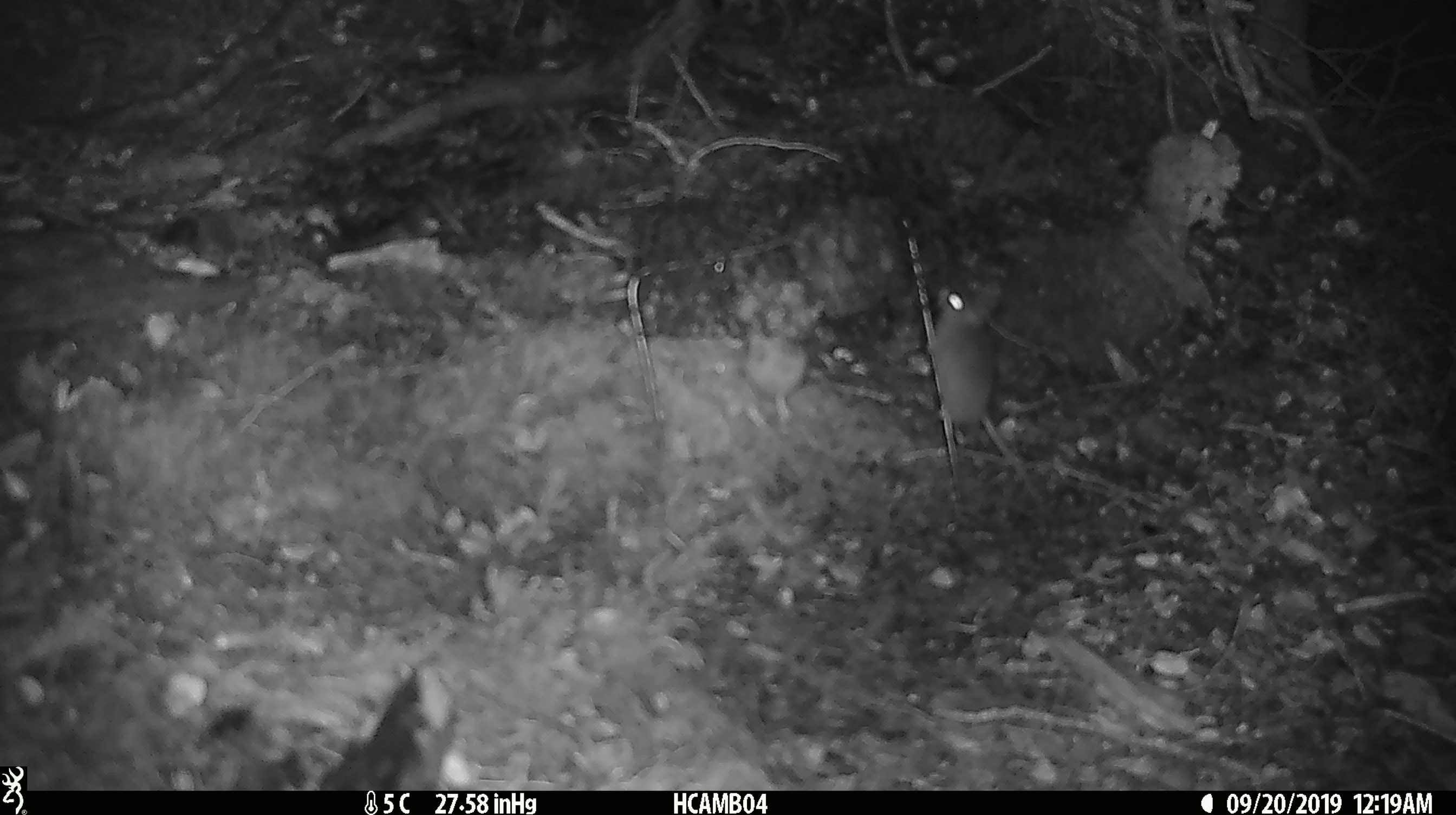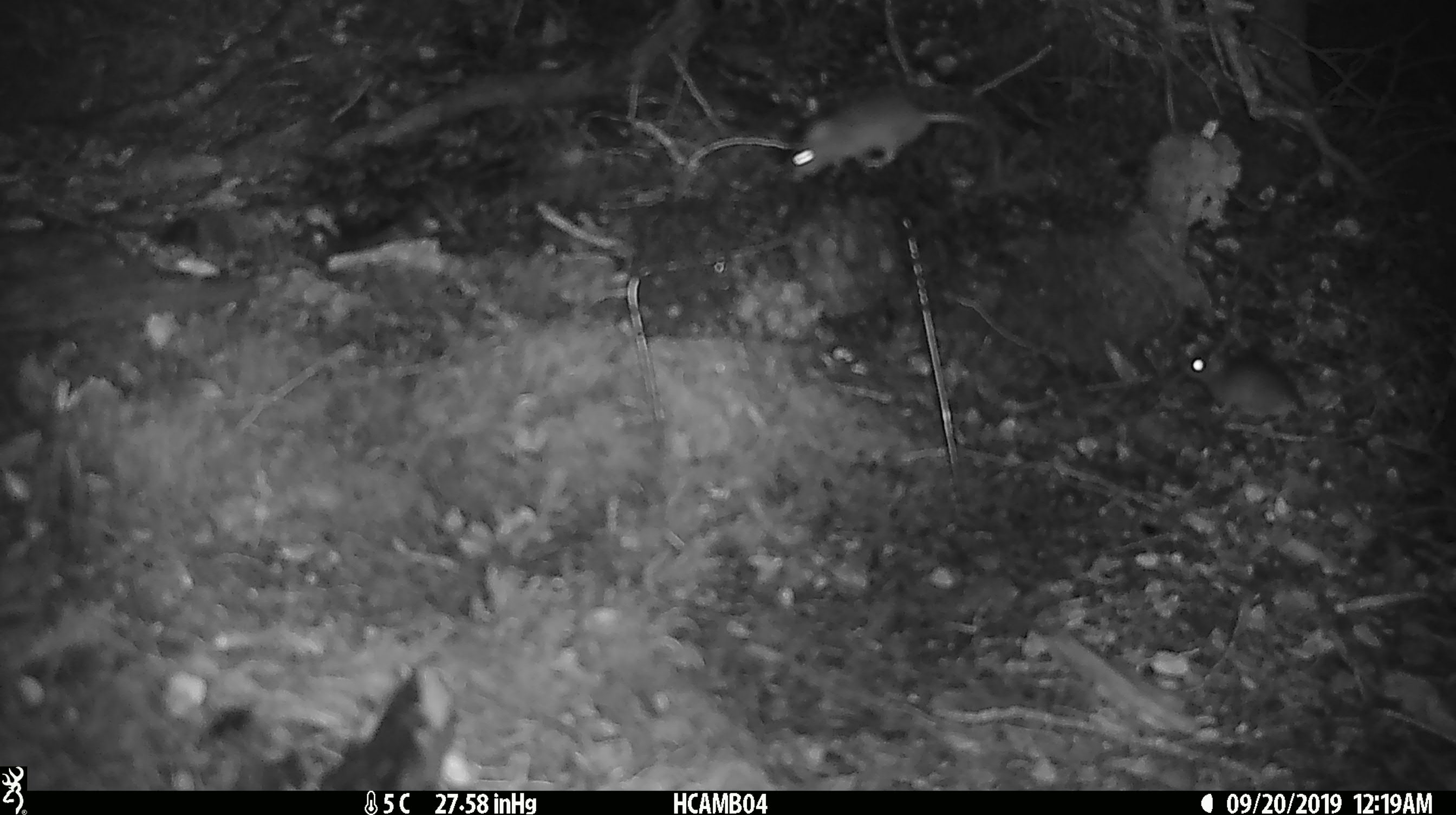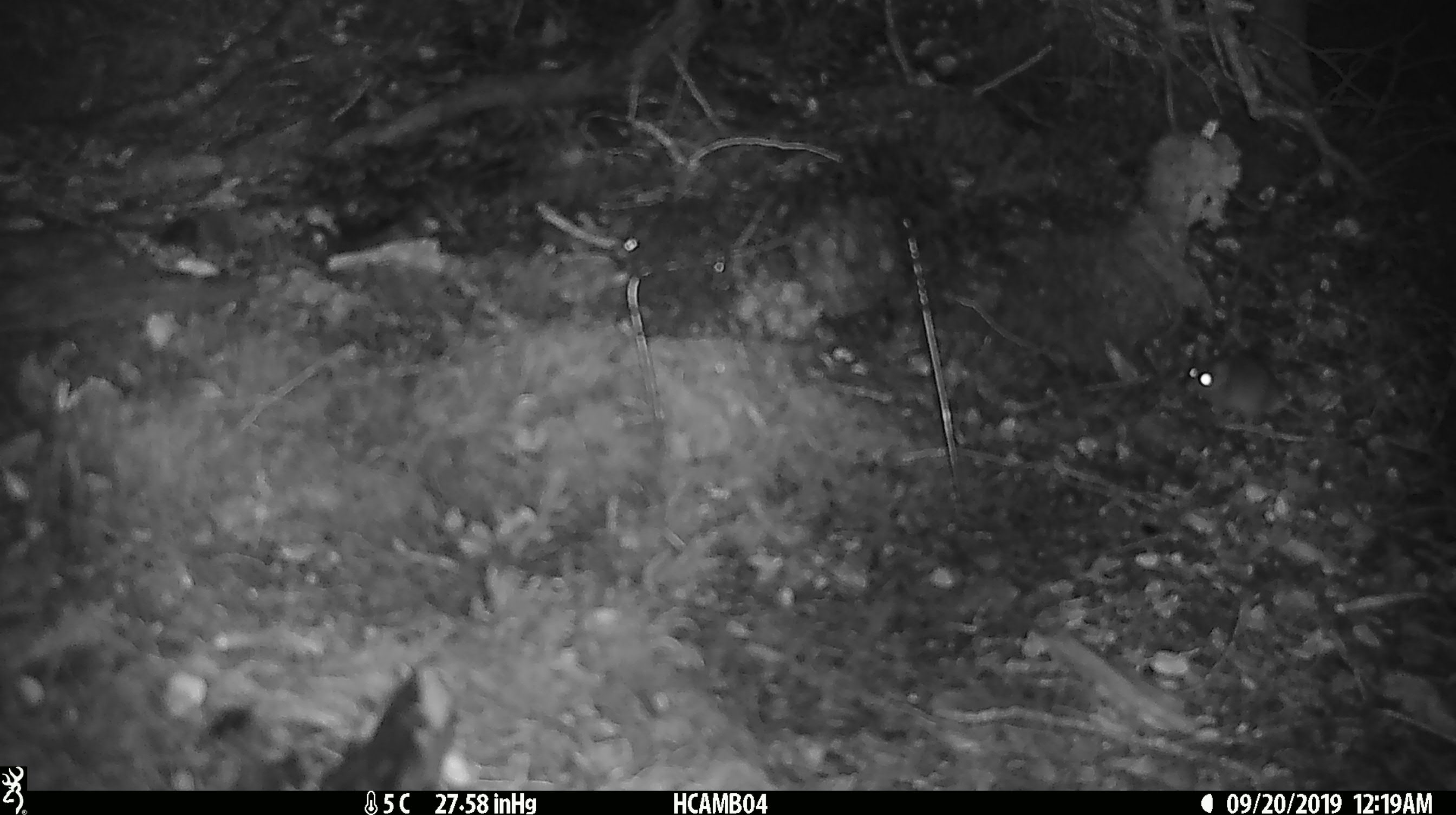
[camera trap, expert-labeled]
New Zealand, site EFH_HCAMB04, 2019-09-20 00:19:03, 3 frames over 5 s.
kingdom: Animalia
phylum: Chordata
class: Mammalia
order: Rodentia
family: Muridae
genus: Mus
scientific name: Mus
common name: mouse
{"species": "mouse (Mus)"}